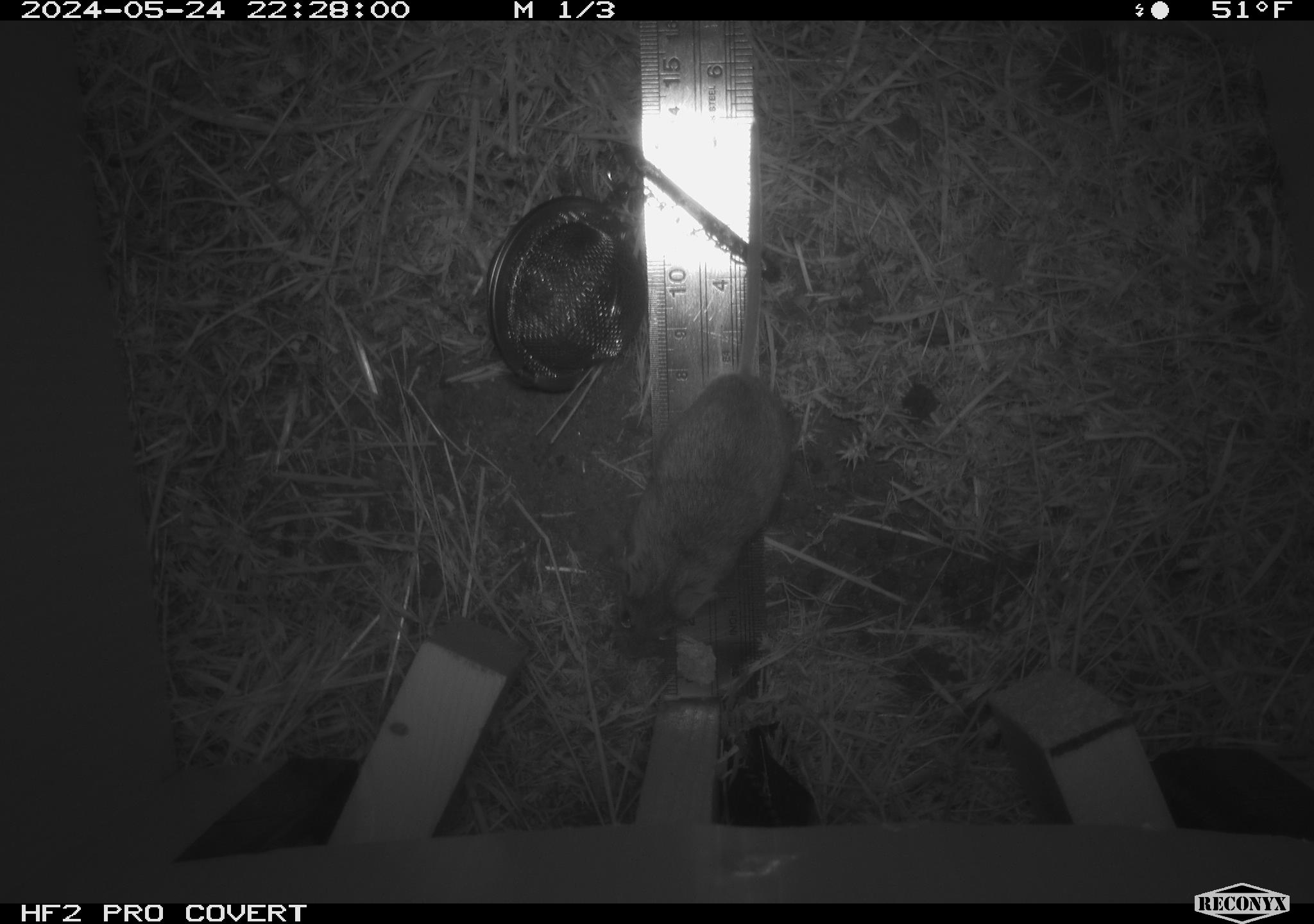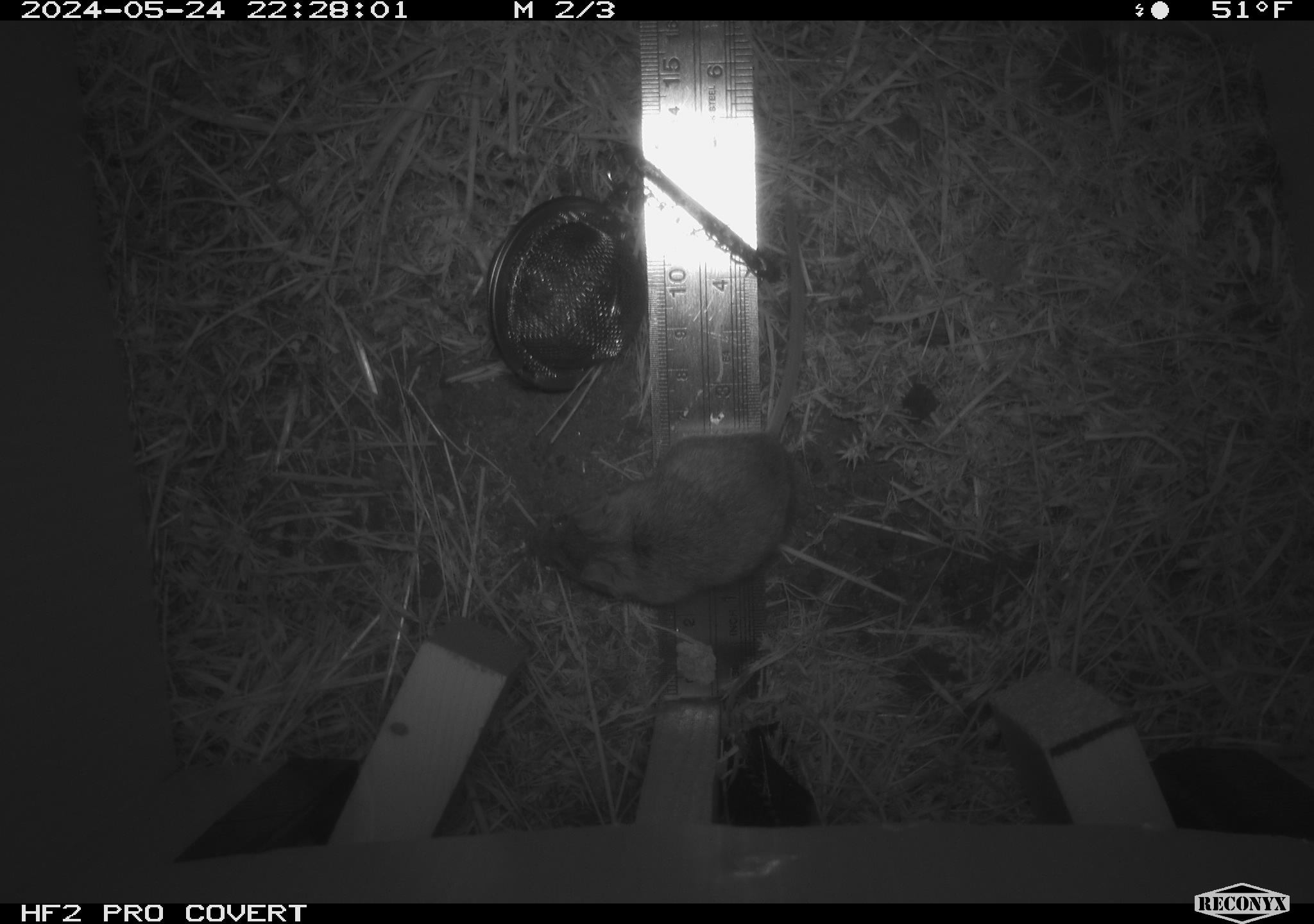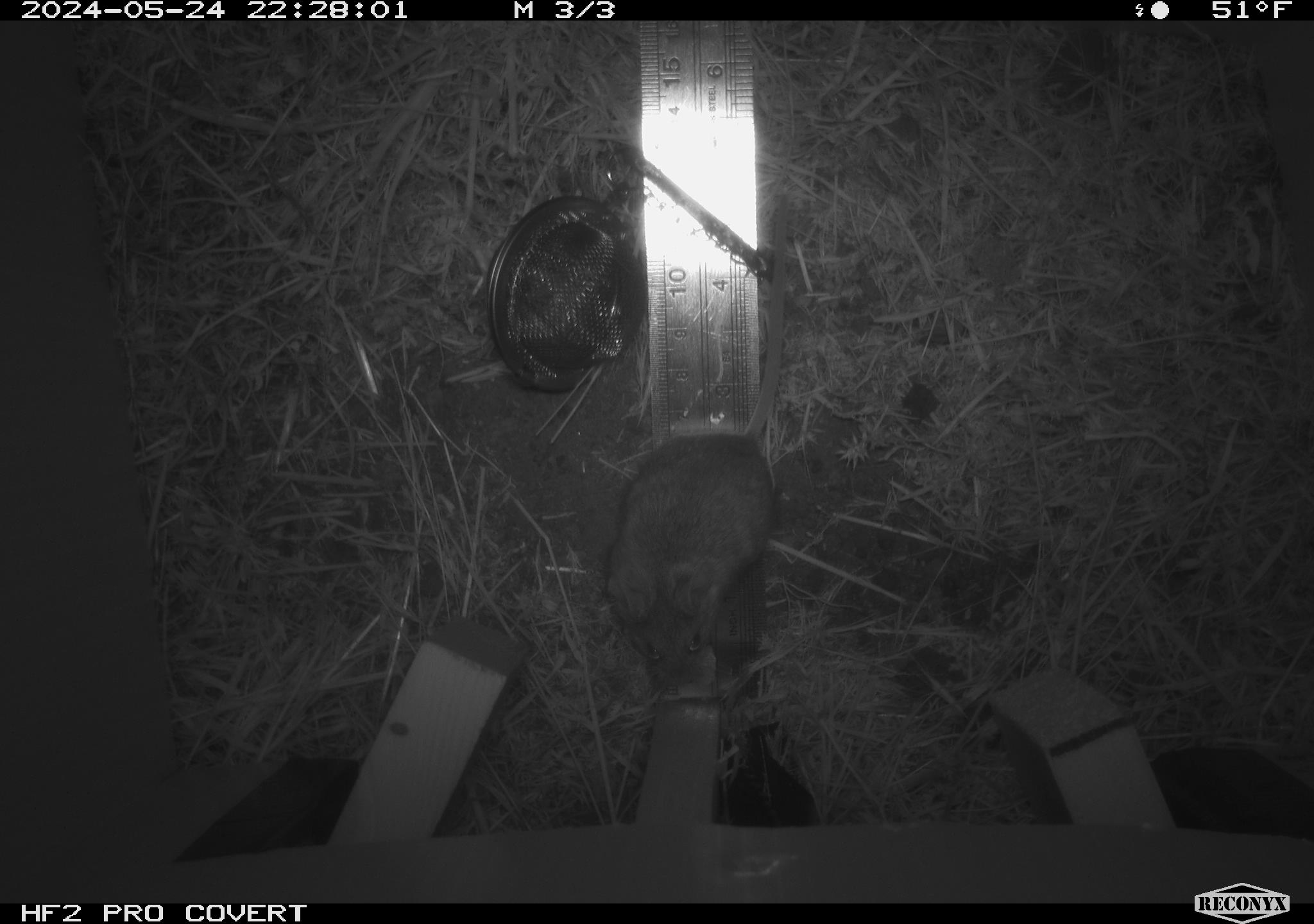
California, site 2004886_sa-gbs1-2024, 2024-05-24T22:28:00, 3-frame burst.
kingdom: Animalia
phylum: Chordata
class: Mammalia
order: Rodentia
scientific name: Rodentia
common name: mouse species